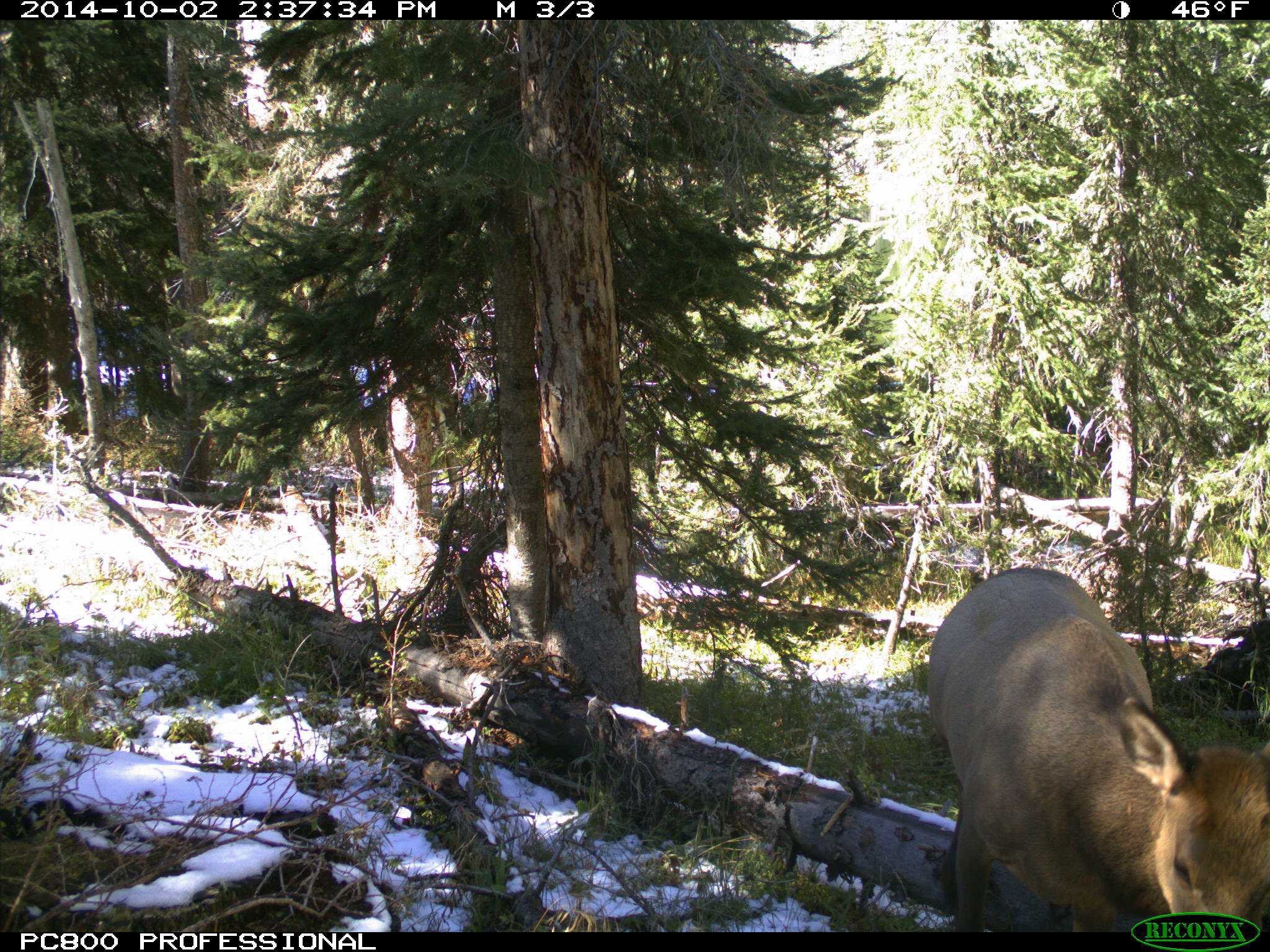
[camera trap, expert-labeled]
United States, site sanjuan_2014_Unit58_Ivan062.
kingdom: Animalia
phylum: Chordata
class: Mammalia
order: Artiodactyla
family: Cervidae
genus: Cervus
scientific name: Cervus elaphus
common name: red deer